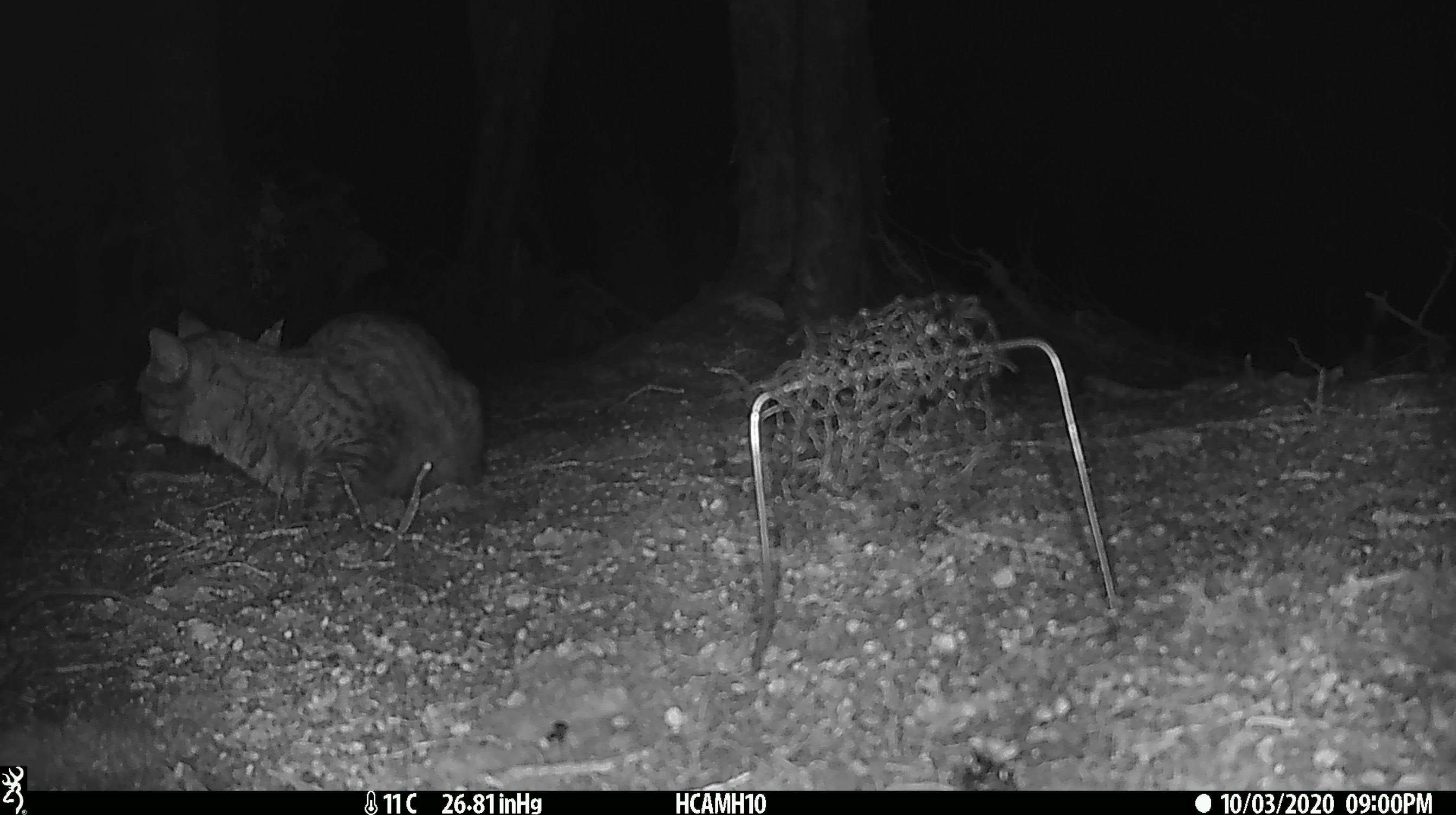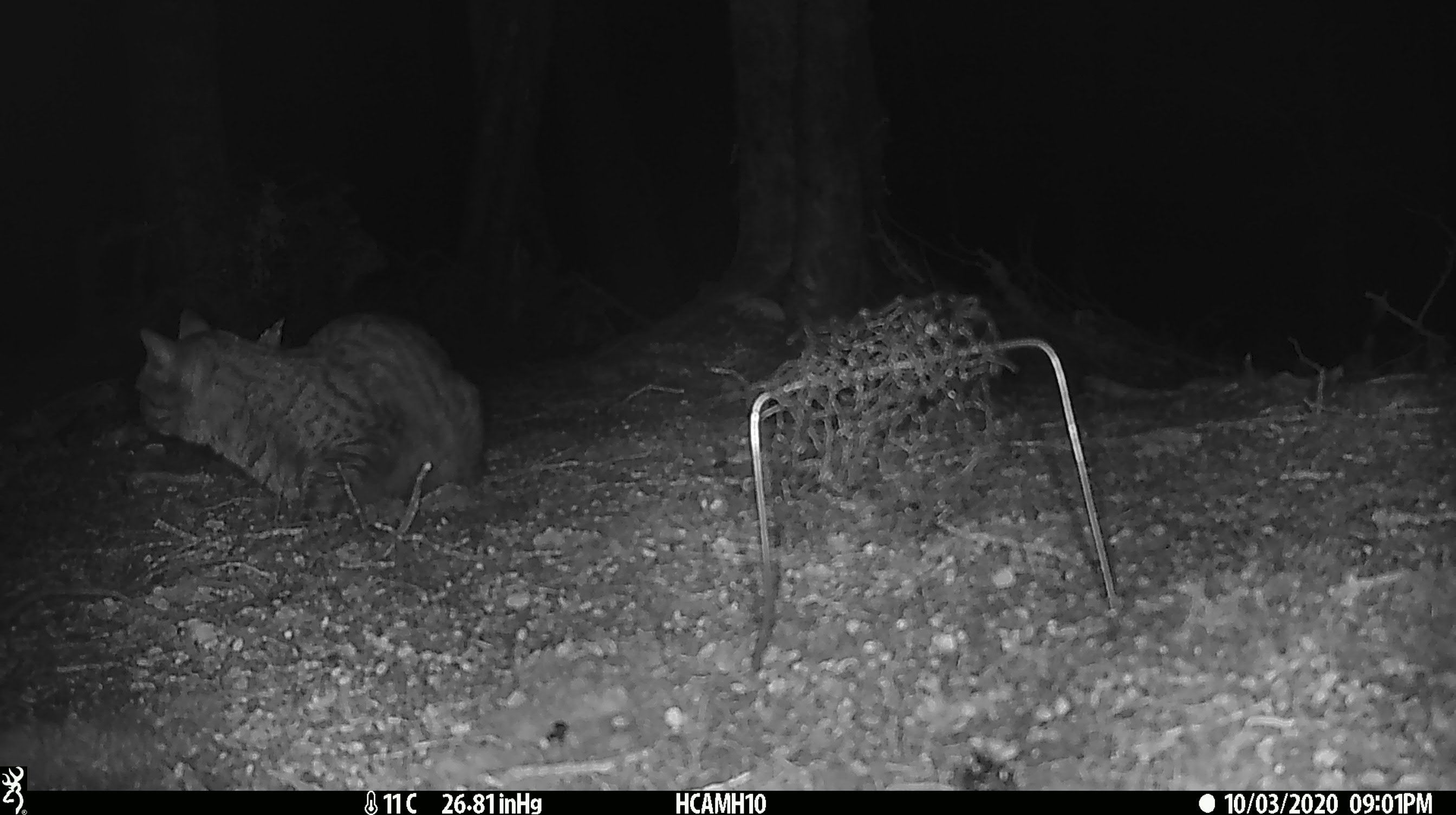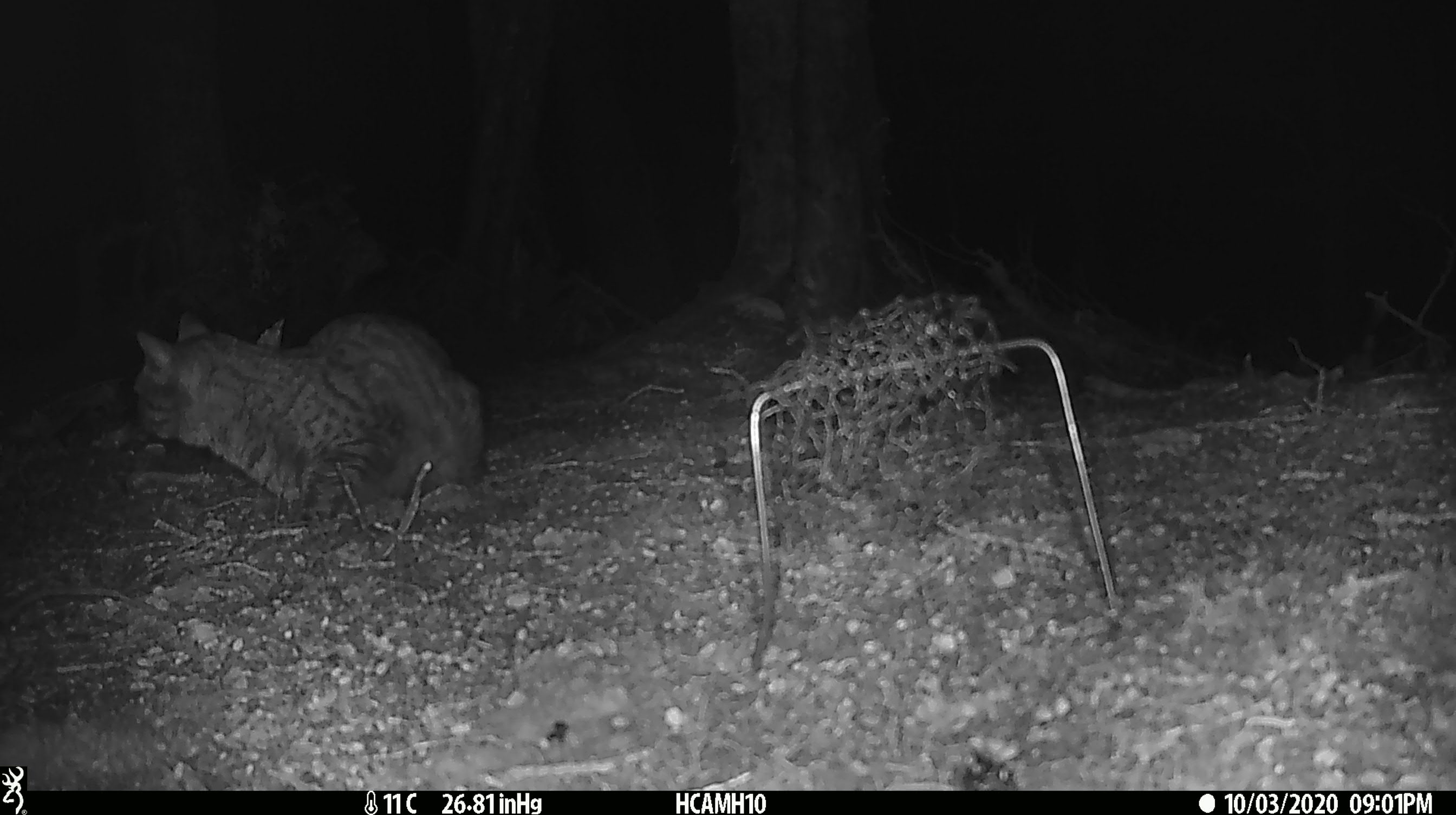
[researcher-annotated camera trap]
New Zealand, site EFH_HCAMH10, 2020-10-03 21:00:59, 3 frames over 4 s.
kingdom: Animalia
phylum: Chordata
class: Mammalia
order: Carnivora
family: Felidae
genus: Felis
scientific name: Felis catus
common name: domestic cat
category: cat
Cat (domestic cat) (Felis catus).